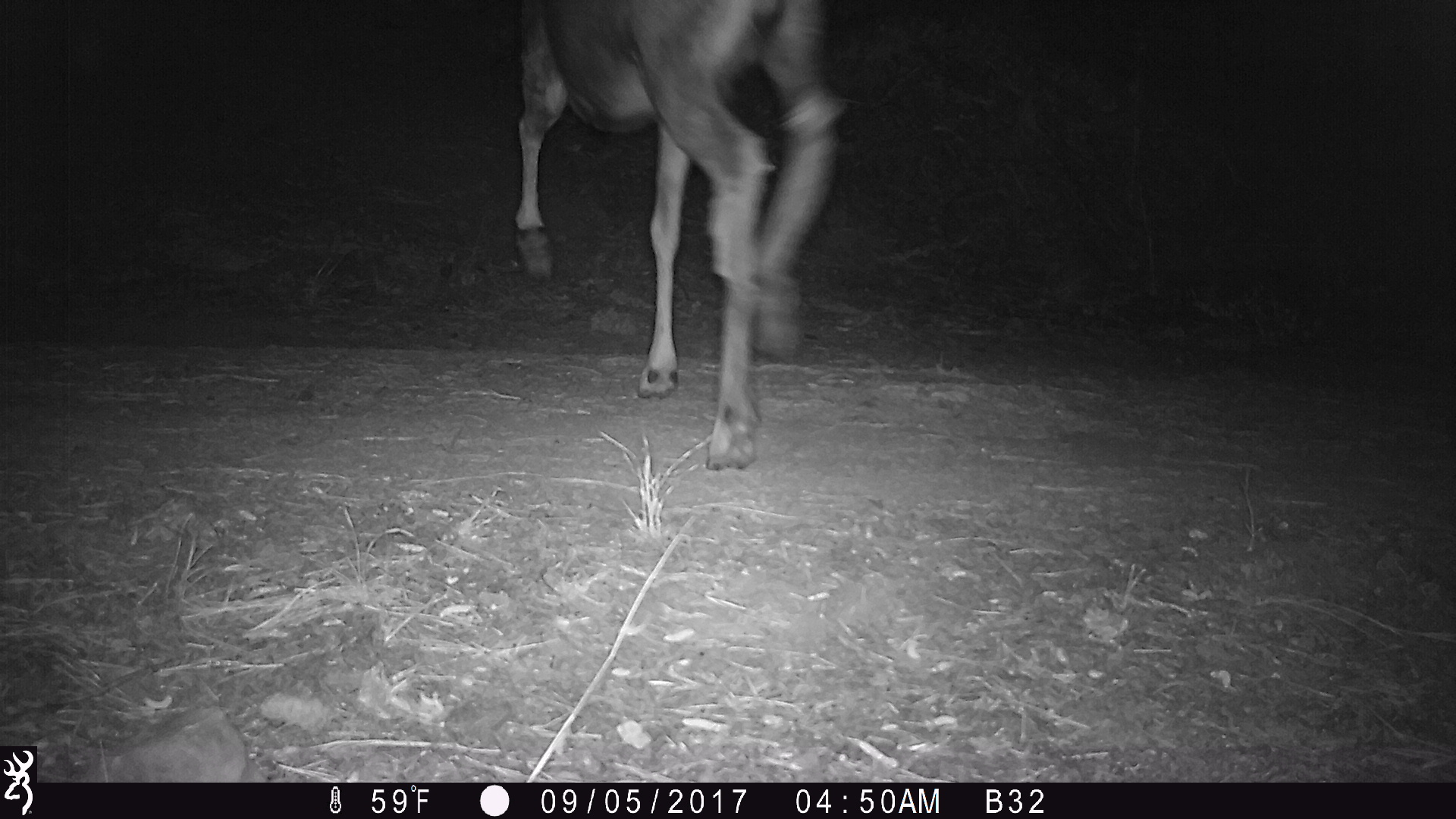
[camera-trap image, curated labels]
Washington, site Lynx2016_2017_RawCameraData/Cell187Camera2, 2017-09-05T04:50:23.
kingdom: Animalia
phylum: Chordata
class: Mammalia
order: Artiodactyla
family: Cervidae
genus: Odocoileus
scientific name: Odocoileus hemionus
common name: mule deer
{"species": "Odocoileus hemionus (mule deer)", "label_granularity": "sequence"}